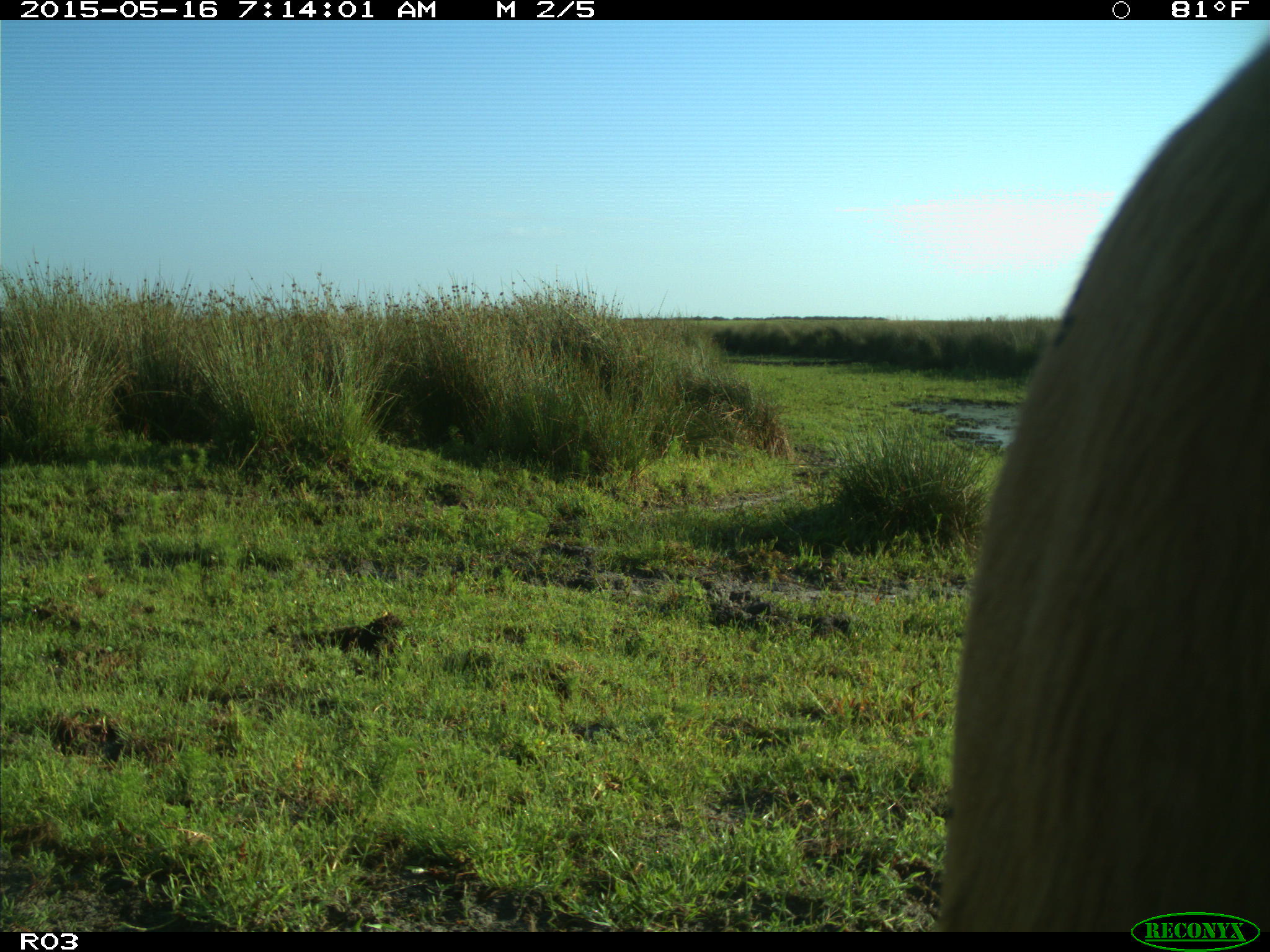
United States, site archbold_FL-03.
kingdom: Animalia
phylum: Chordata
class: Mammalia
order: Artiodactyla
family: Bovidae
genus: Bos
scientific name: Bos taurus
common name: domestic cow